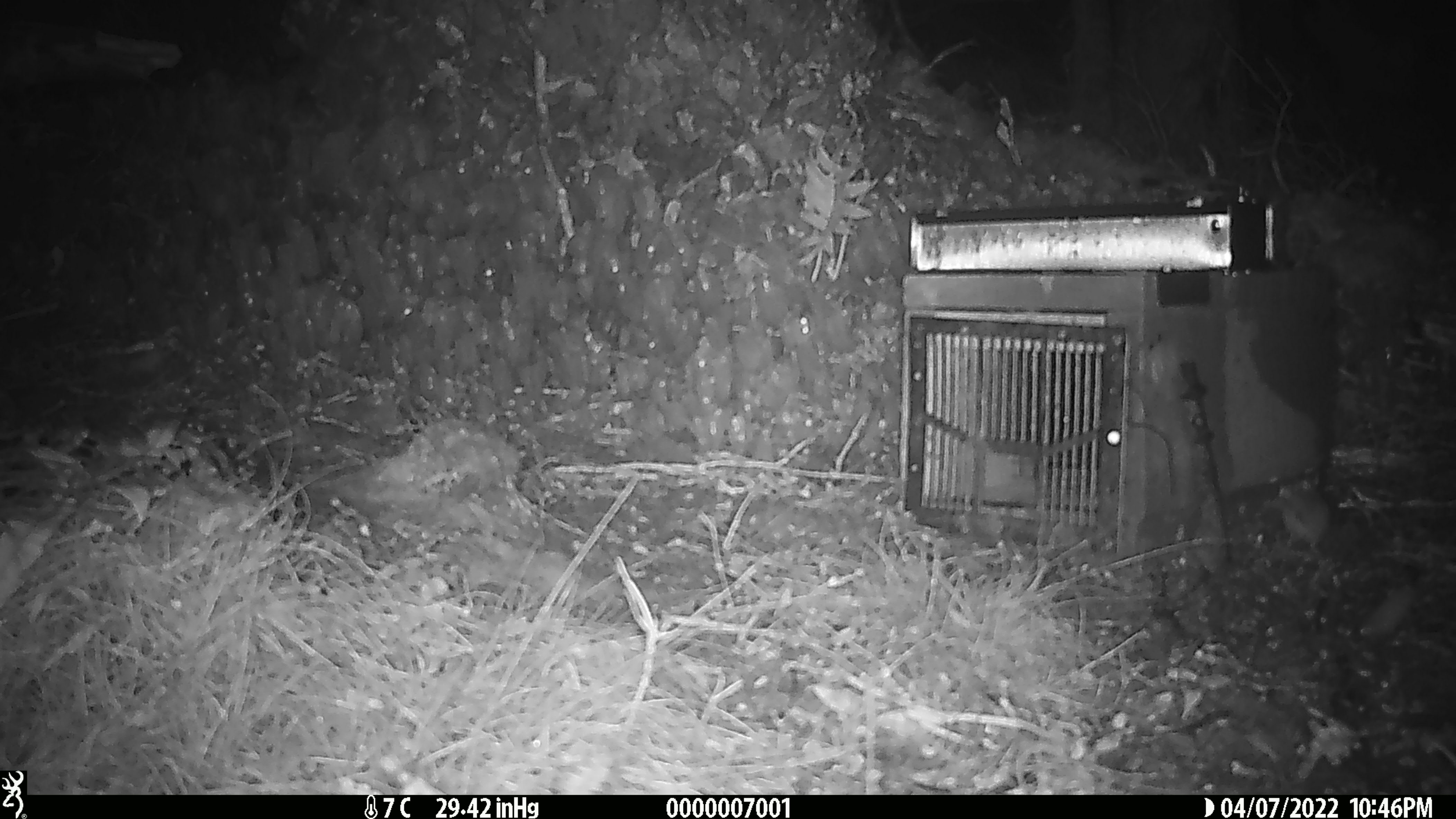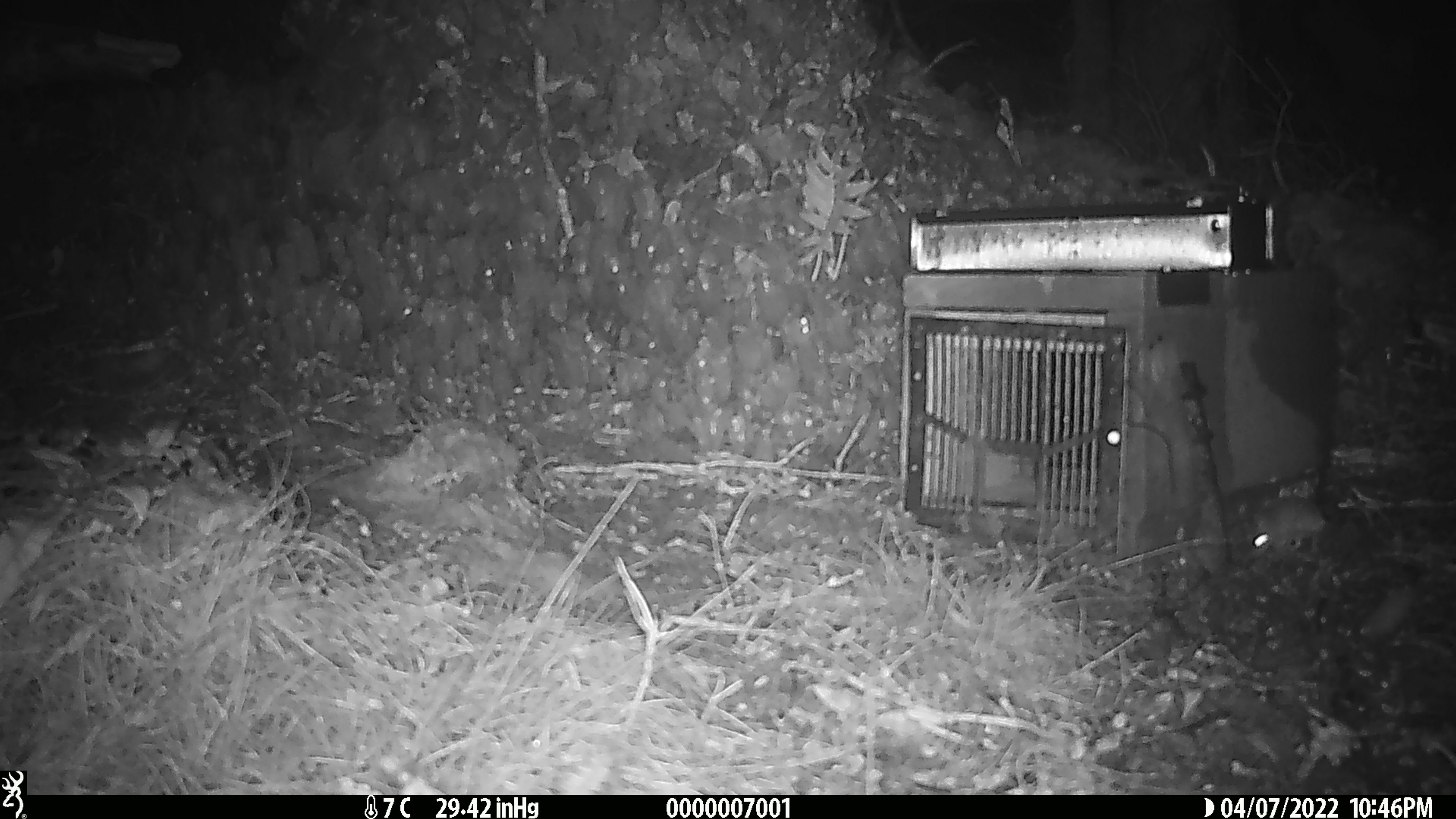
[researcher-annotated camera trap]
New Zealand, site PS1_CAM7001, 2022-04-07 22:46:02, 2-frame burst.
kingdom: Animalia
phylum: Chordata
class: Mammalia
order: Rodentia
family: Muridae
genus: Mus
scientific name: Mus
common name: mouse